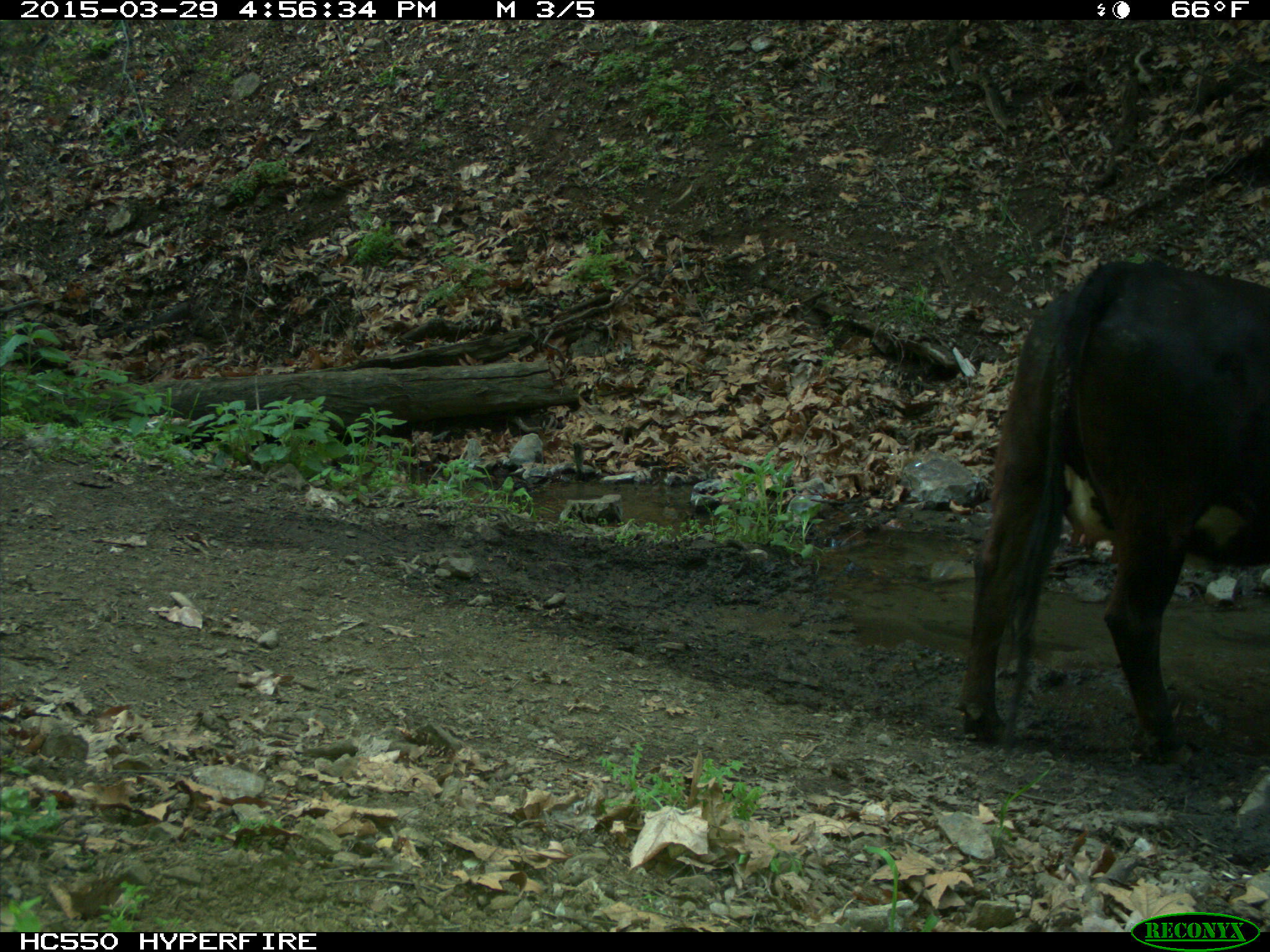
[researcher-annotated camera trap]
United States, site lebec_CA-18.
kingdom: Animalia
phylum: Chordata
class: Mammalia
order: Artiodactyla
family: Bovidae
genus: Bos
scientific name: Bos taurus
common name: domestic cow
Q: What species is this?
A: Bos taurus (domestic cow).